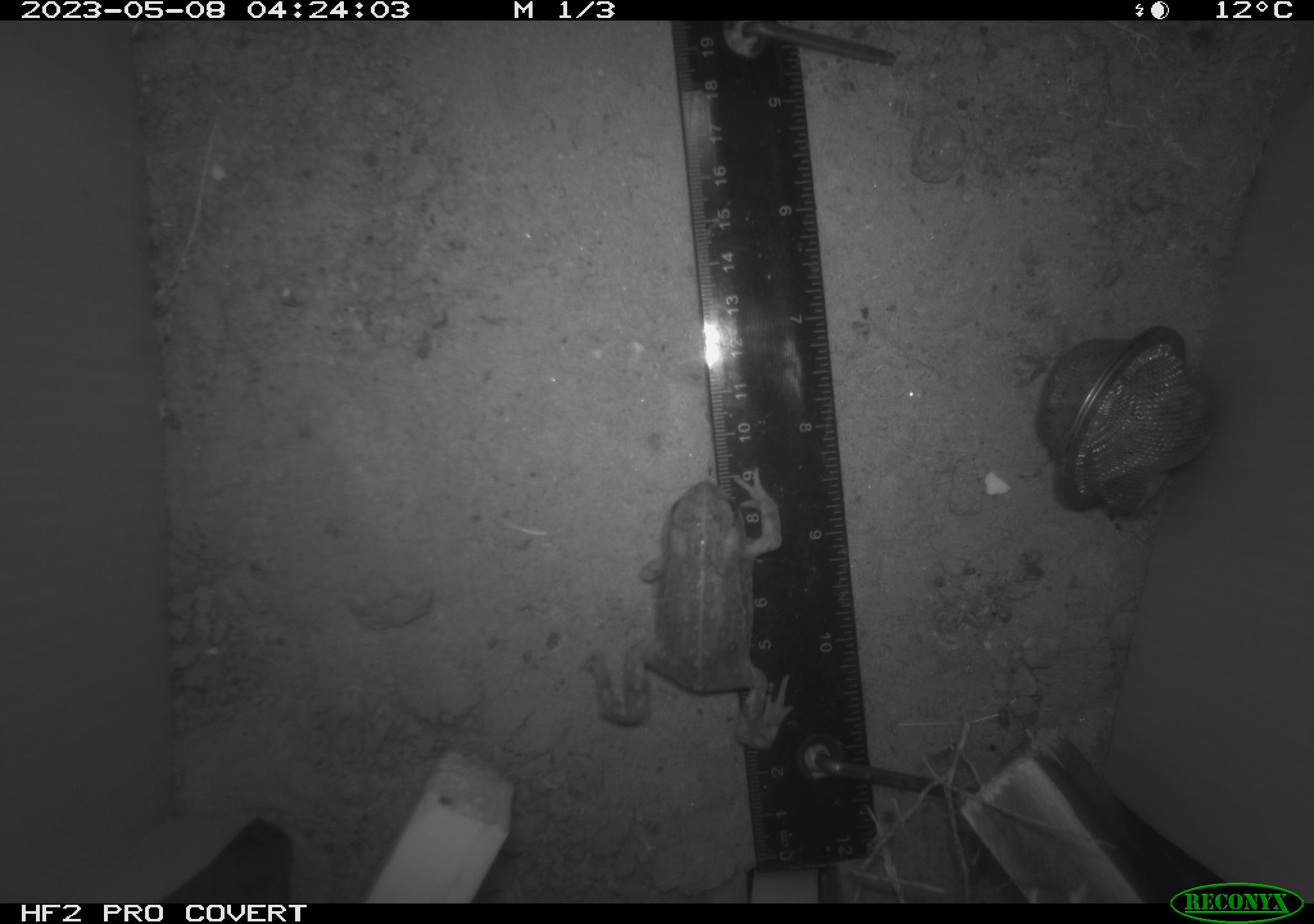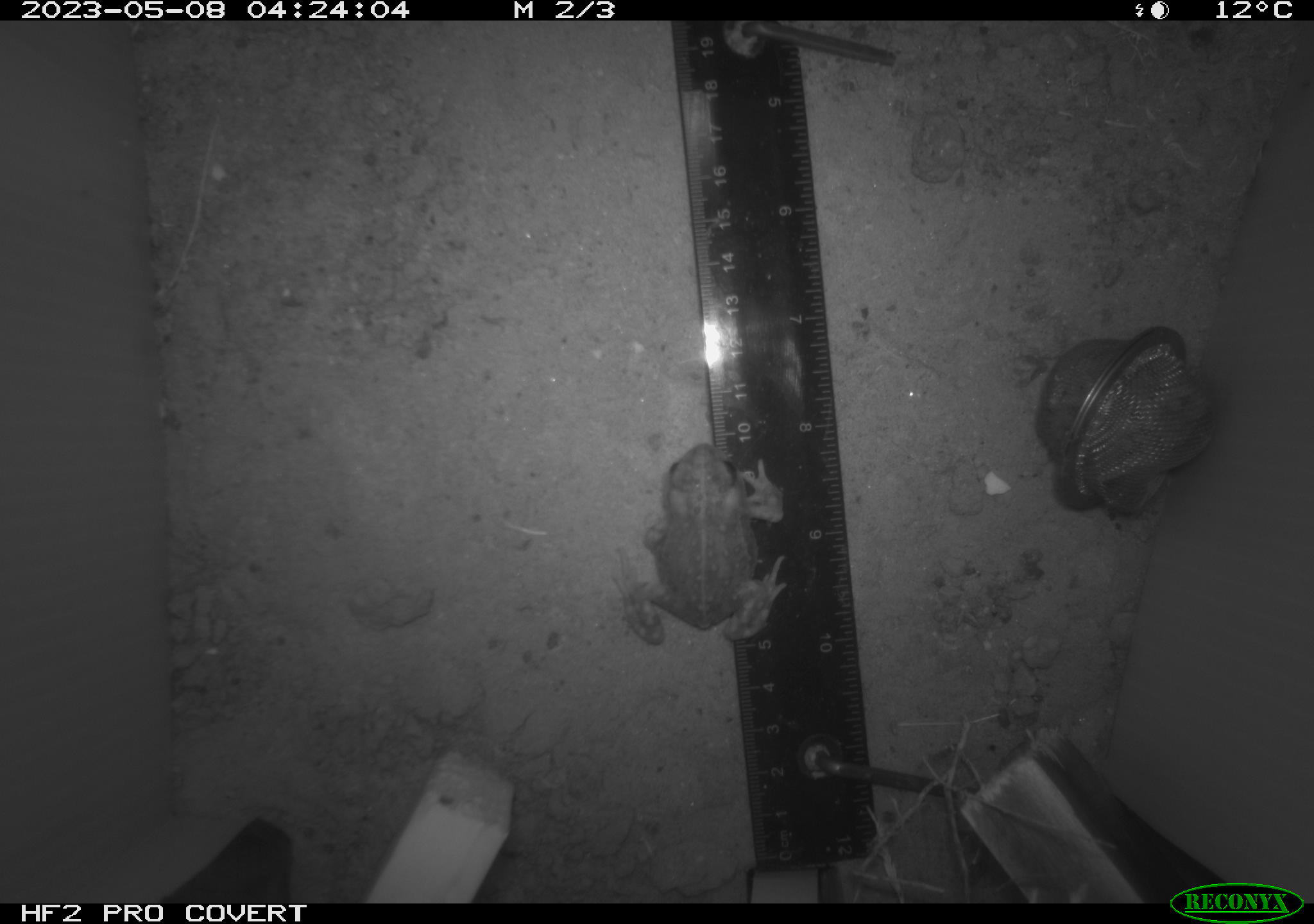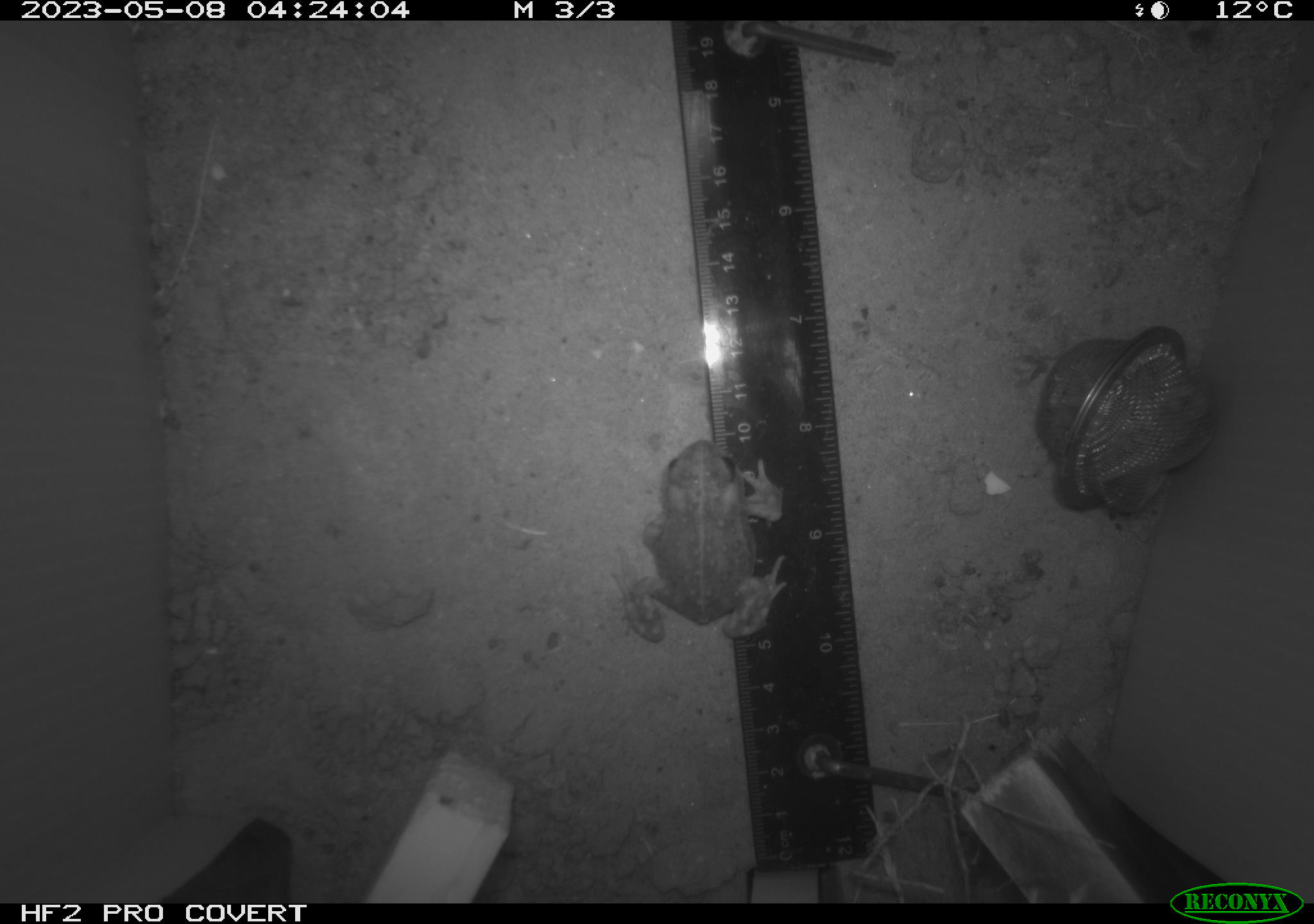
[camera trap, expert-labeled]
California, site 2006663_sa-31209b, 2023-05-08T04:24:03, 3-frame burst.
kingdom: Animalia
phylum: Chordata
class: Amphibia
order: Anura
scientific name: Anura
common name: frogs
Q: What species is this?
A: Frogs (Anura).